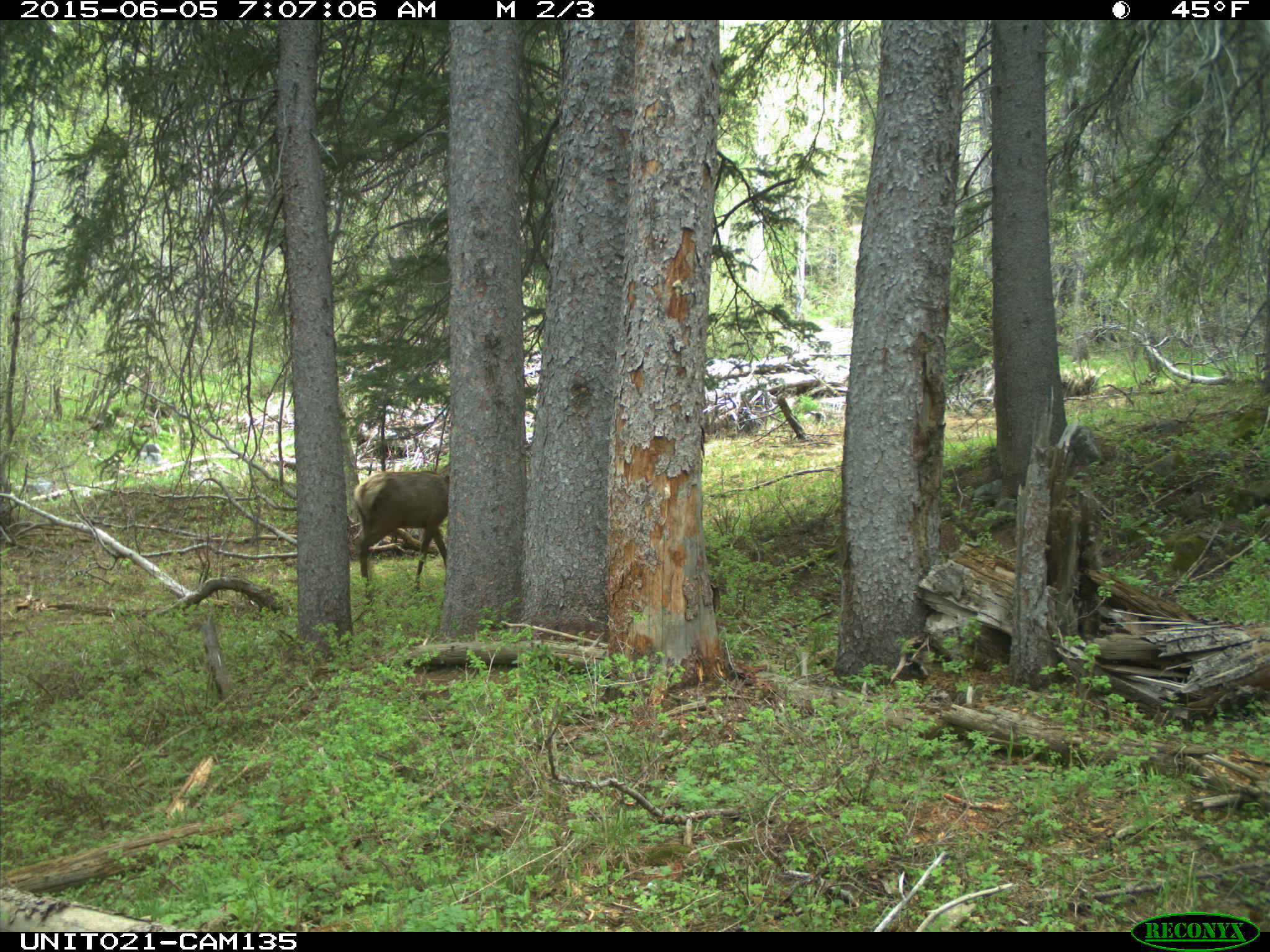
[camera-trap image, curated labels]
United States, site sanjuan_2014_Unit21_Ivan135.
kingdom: Animalia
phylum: Chordata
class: Mammalia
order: Artiodactyla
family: Cervidae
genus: Cervus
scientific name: Cervus elaphus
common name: red deer